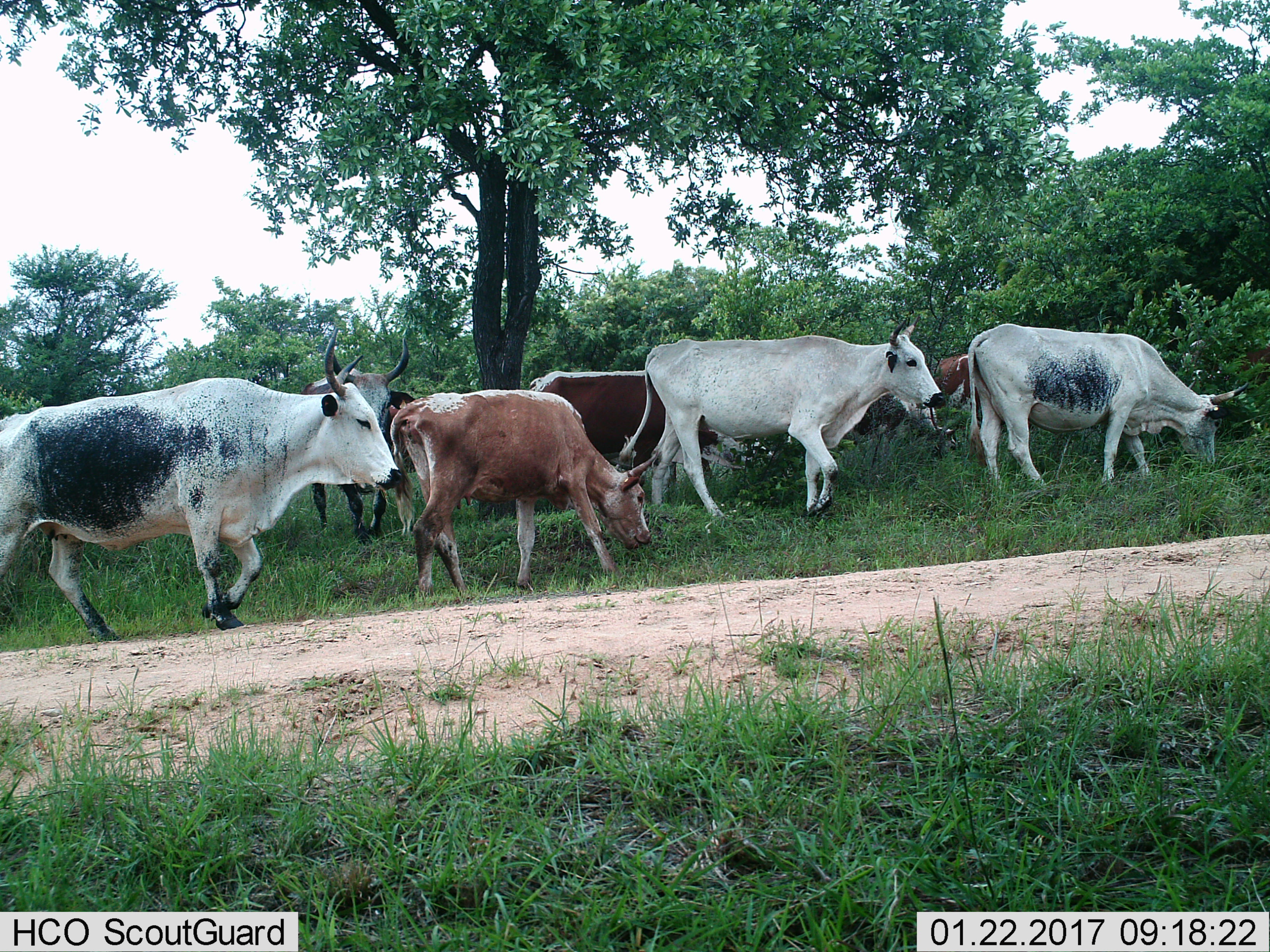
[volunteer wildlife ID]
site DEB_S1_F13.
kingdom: Animalia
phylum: Chordata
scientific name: Vertebrata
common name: domestic animal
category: domesticanimal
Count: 8.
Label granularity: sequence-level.